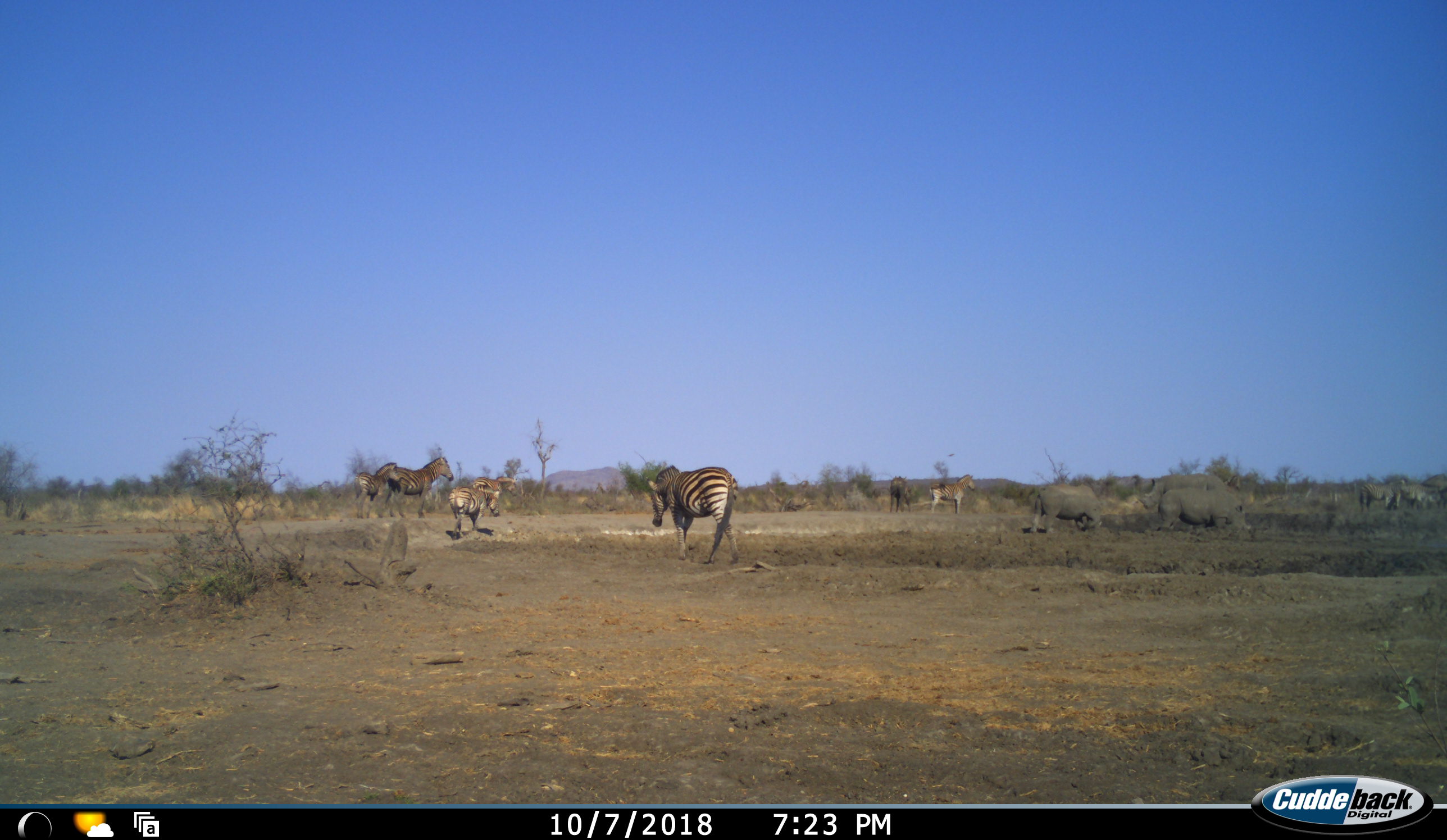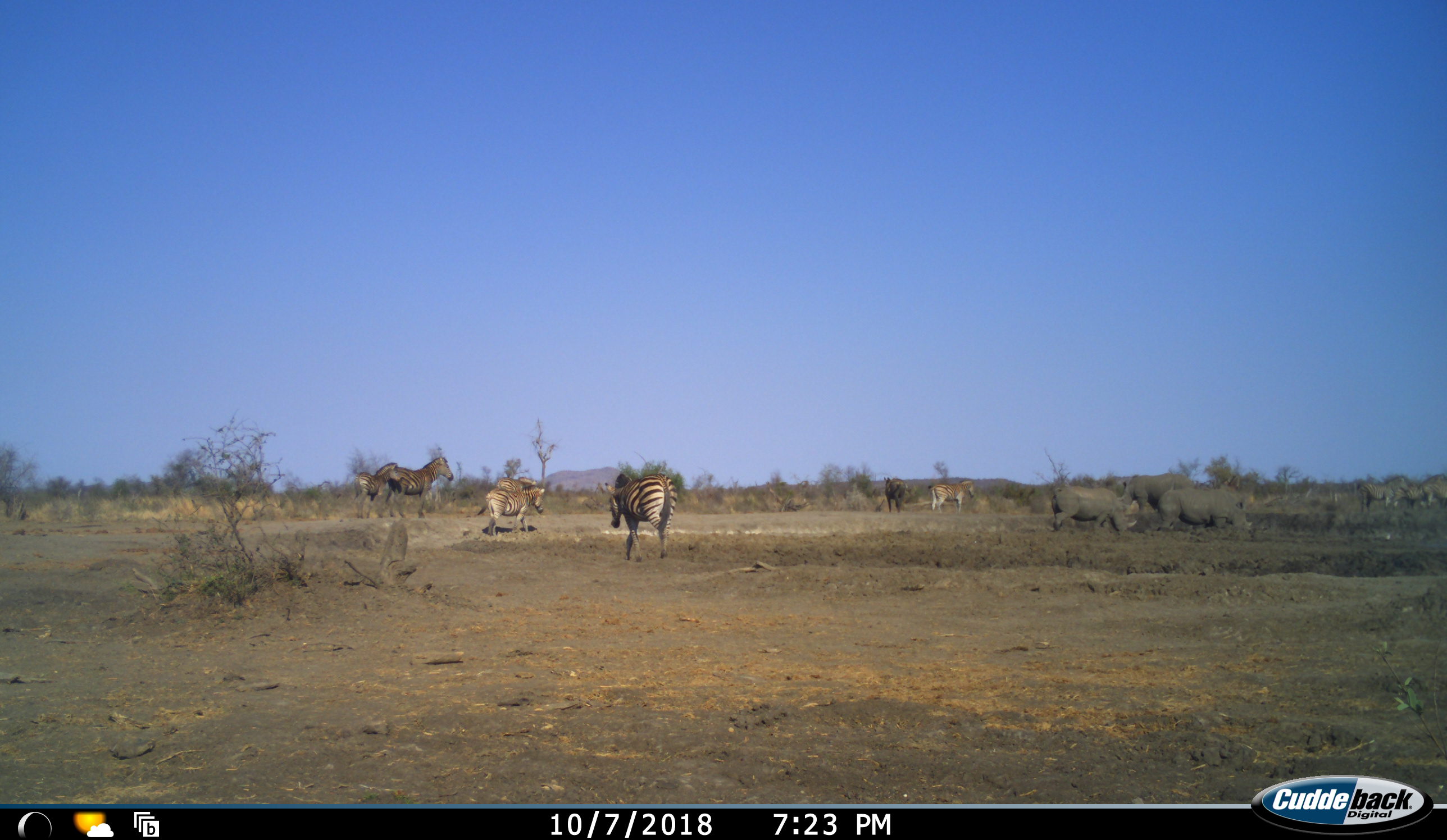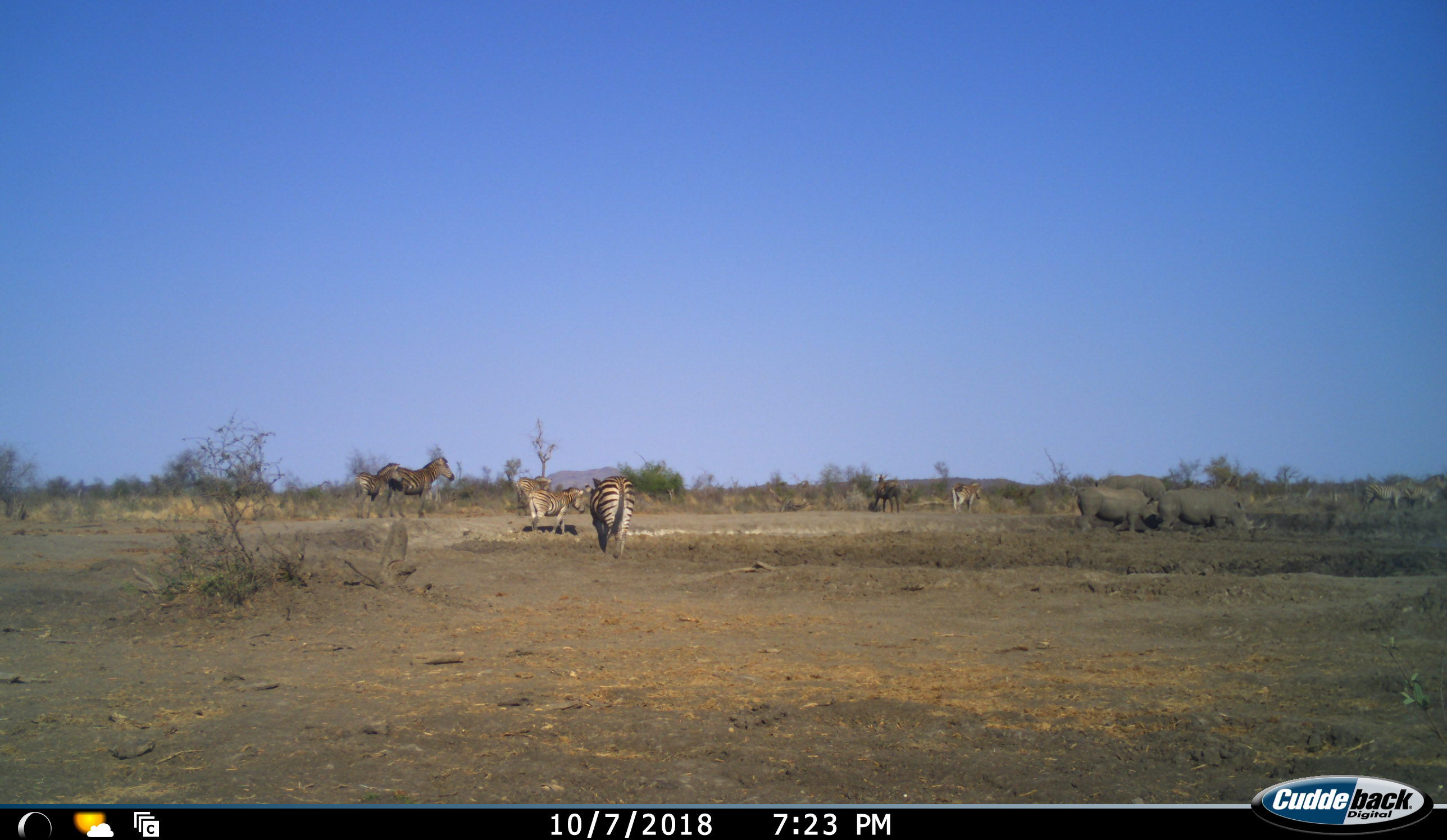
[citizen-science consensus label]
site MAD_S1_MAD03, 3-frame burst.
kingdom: Animalia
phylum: Chordata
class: Mammalia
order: Perissodactyla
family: Rhinocerotidae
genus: Ceratotherium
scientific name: Ceratotherium simum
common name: white rhinoceros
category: rhinoceroswhite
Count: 3.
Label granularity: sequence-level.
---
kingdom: Animalia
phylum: Chordata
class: Mammalia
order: Perissodactyla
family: Equidae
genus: Equus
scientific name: Equus quagga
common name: plains zebra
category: zebraplains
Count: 9.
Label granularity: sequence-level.